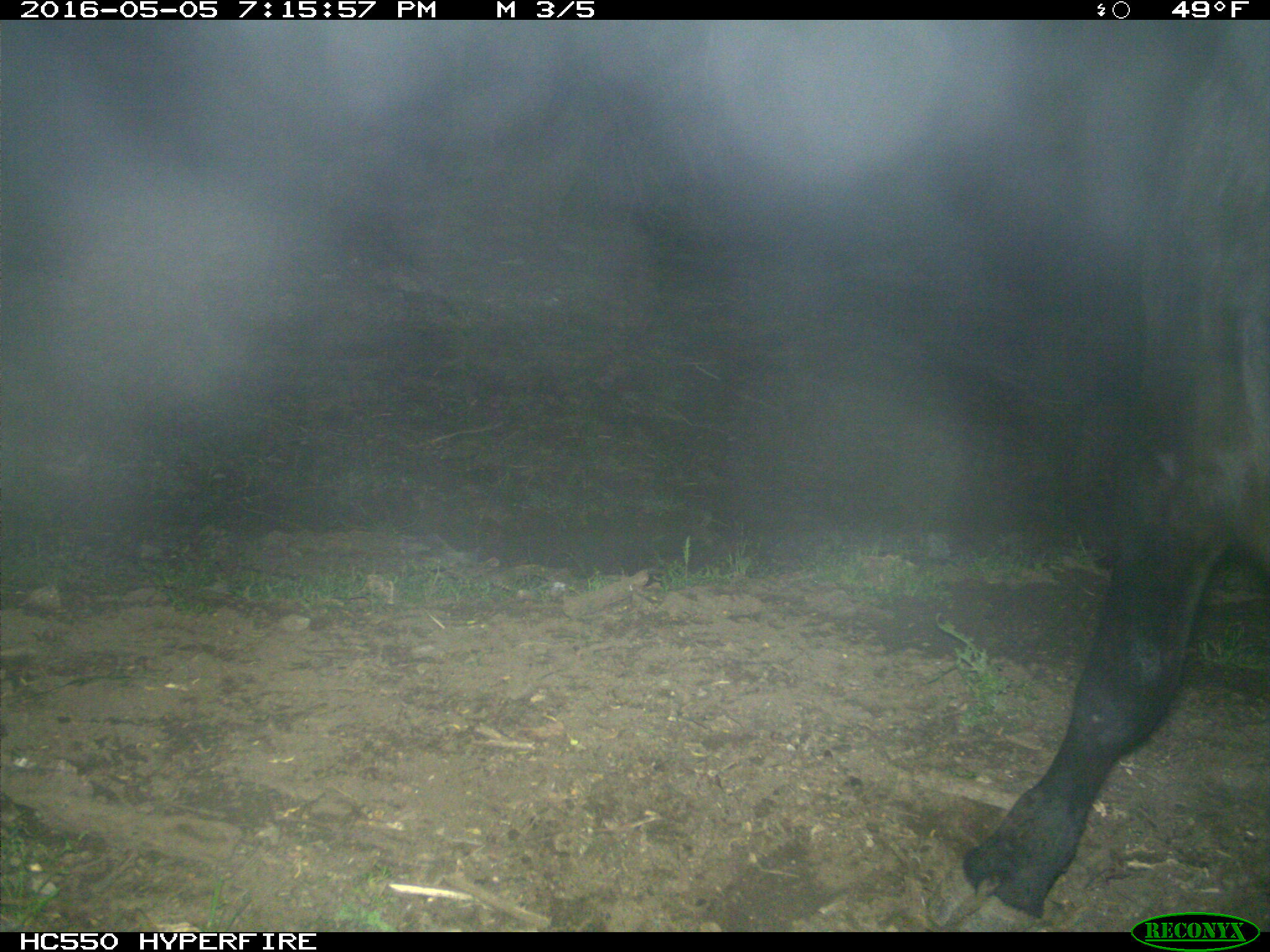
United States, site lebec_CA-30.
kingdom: Animalia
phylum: Chordata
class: Mammalia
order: Artiodactyla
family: Bovidae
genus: Bos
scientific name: Bos taurus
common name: domestic cow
Bos taurus (domestic cow).